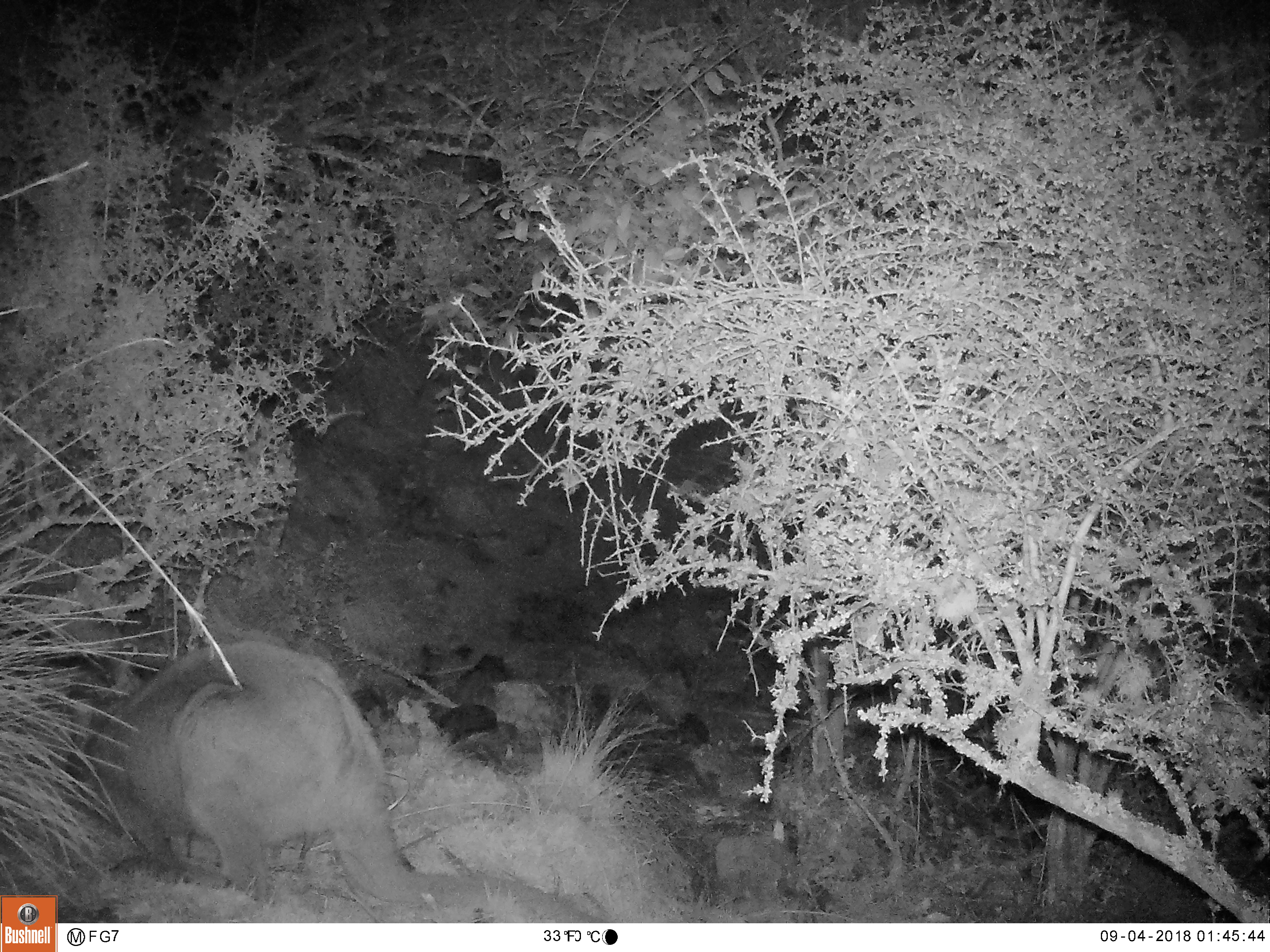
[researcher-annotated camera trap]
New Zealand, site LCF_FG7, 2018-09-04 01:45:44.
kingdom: Animalia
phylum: Chordata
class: Mammalia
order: Diprotodontia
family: Macropodidae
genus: Notamacropus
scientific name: Notamacropus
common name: wallaby